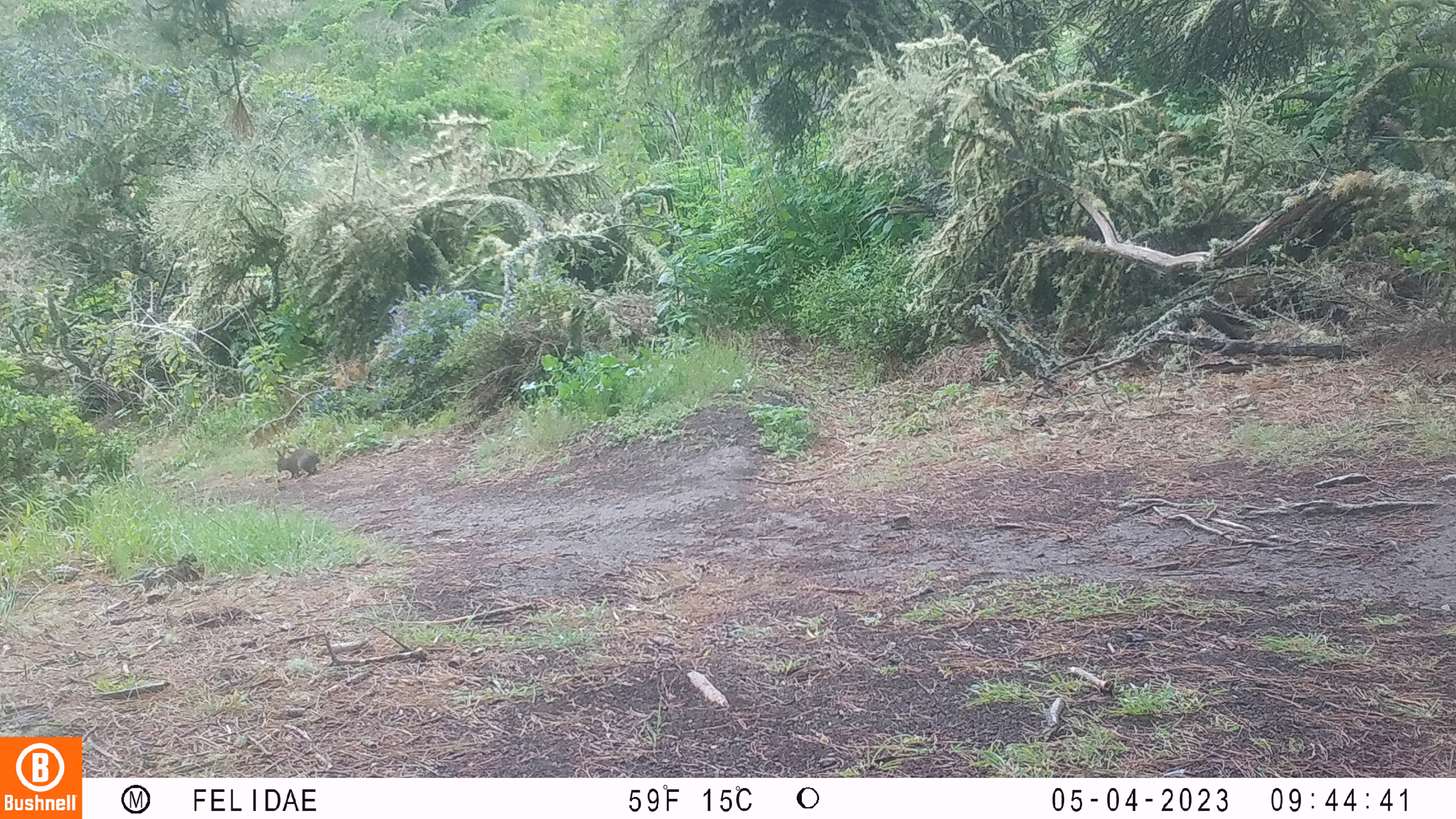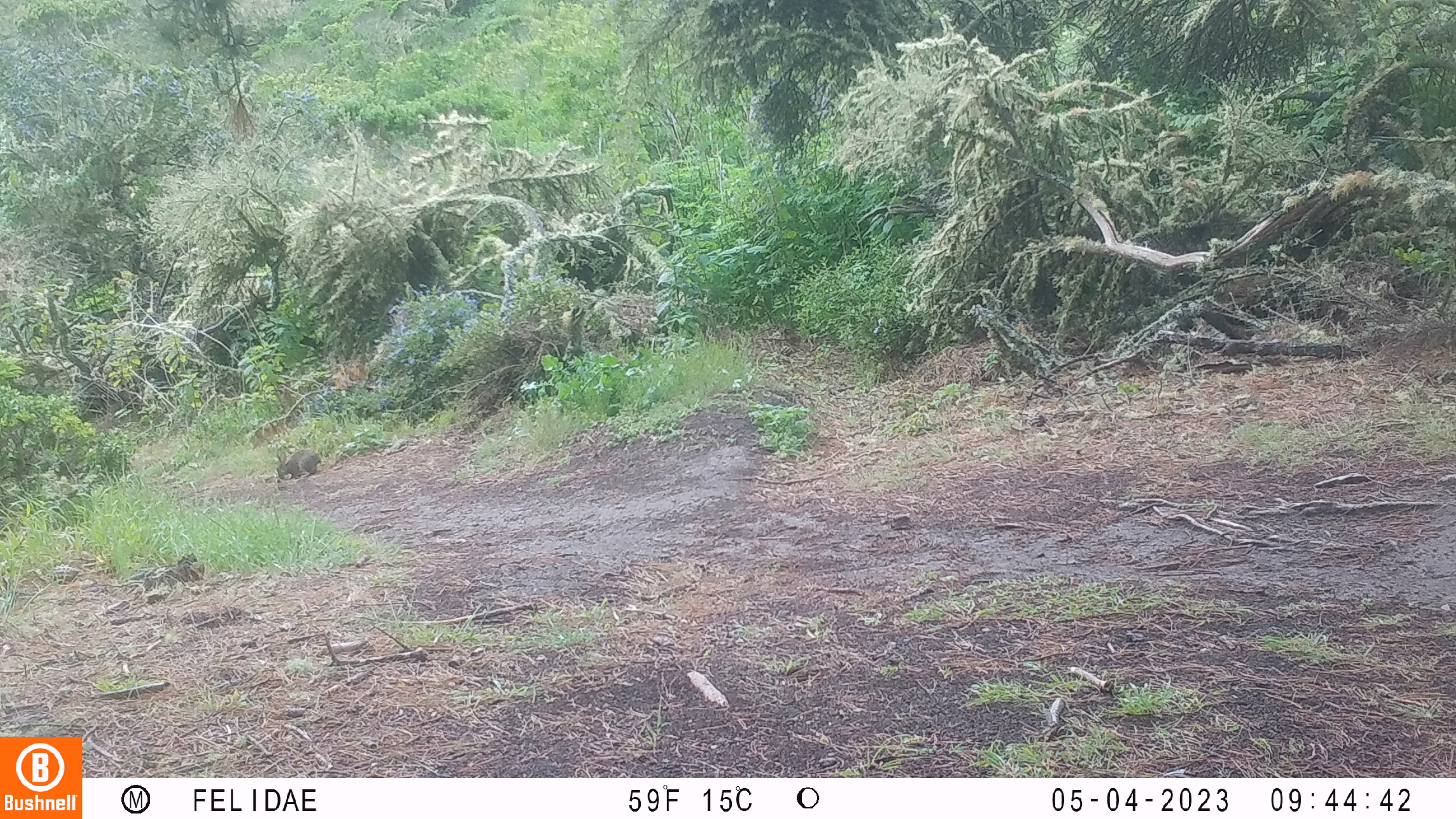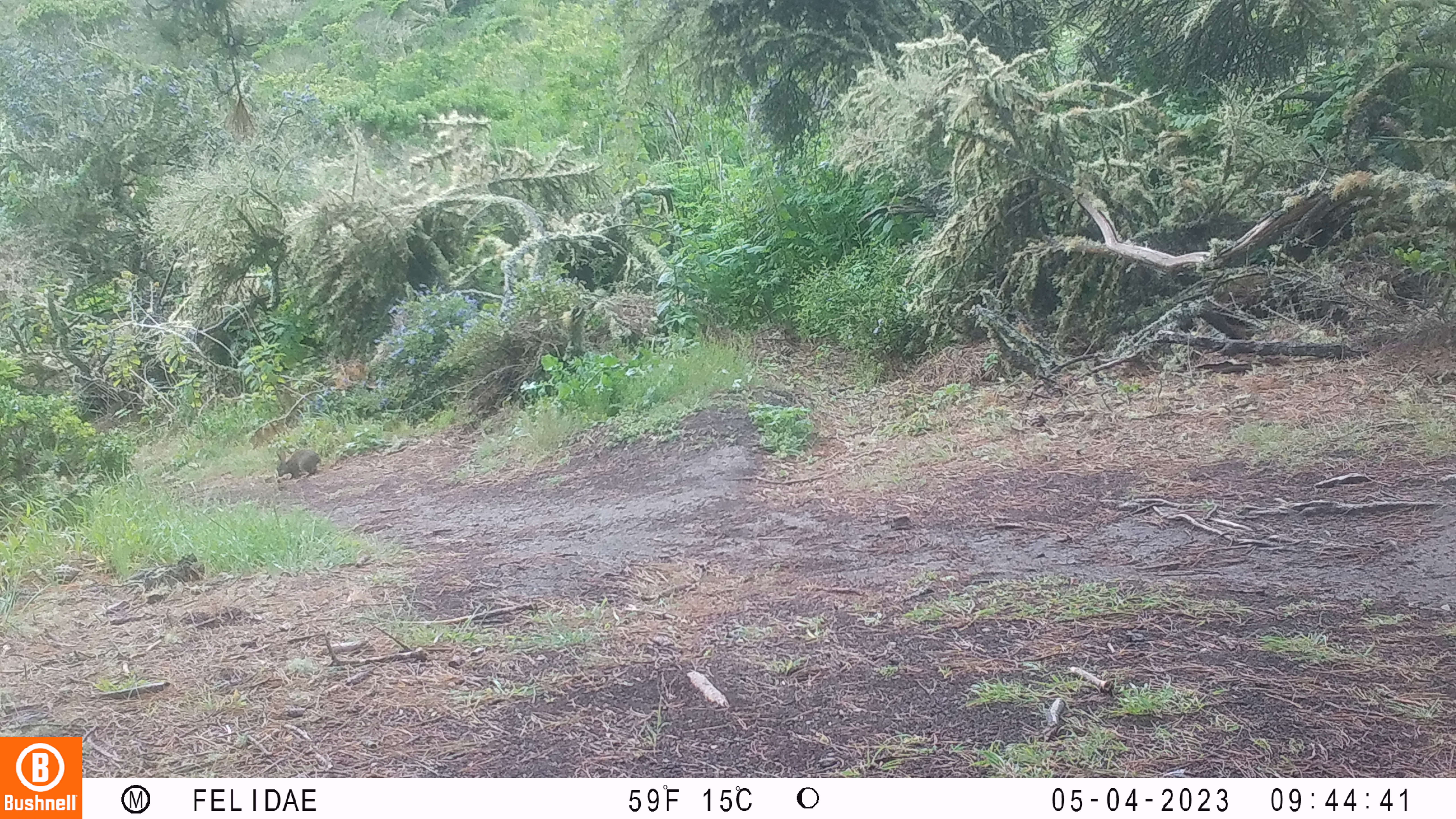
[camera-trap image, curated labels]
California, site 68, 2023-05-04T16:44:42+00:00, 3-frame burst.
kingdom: Animalia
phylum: Chordata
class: Mammalia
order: Rodentia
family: Sciuridae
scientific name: Sciuridae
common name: squirrel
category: unknown squirrel